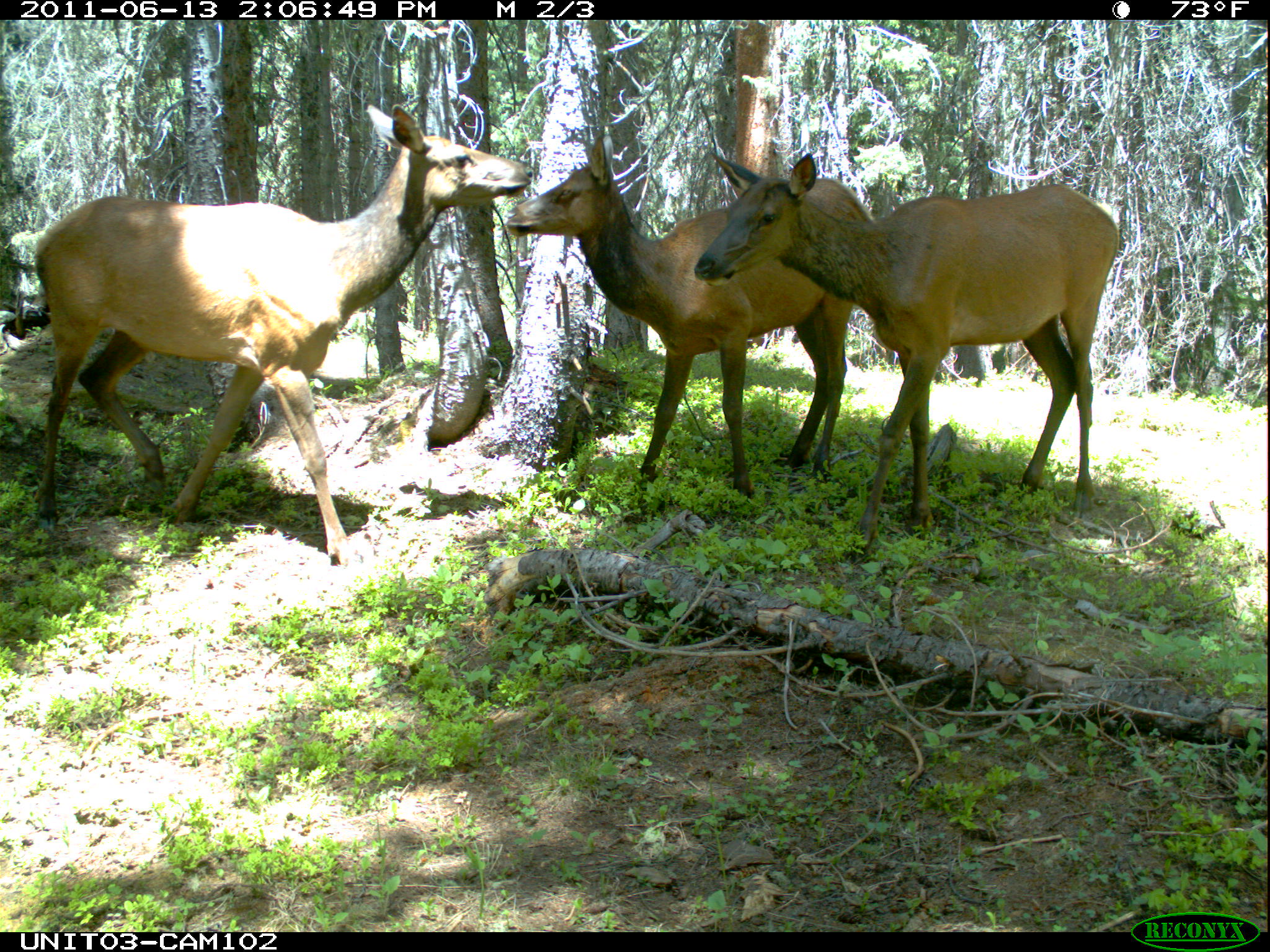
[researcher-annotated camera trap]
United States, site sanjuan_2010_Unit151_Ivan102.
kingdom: Animalia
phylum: Chordata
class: Mammalia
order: Artiodactyla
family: Cervidae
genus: Cervus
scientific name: Cervus elaphus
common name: red deer